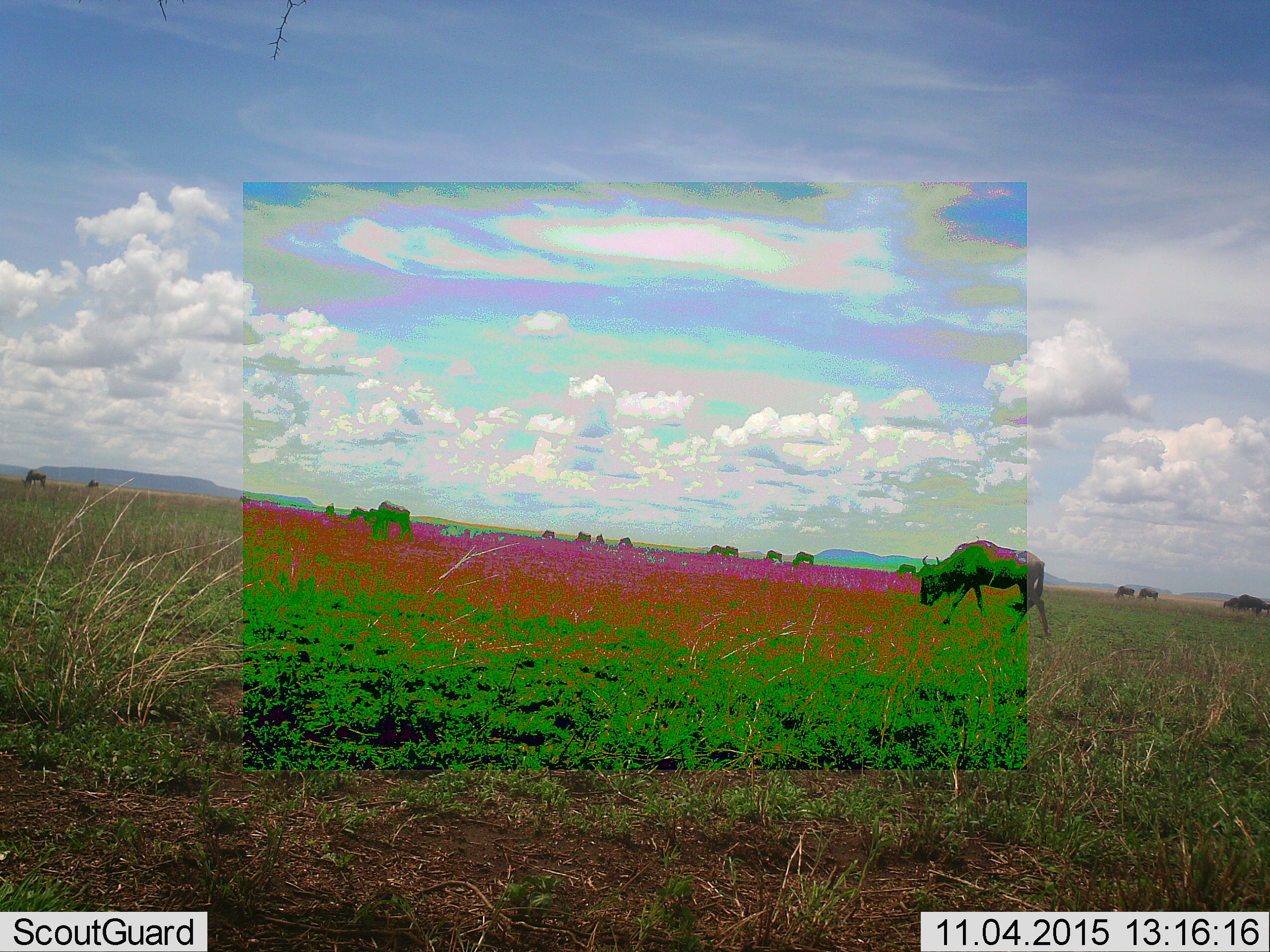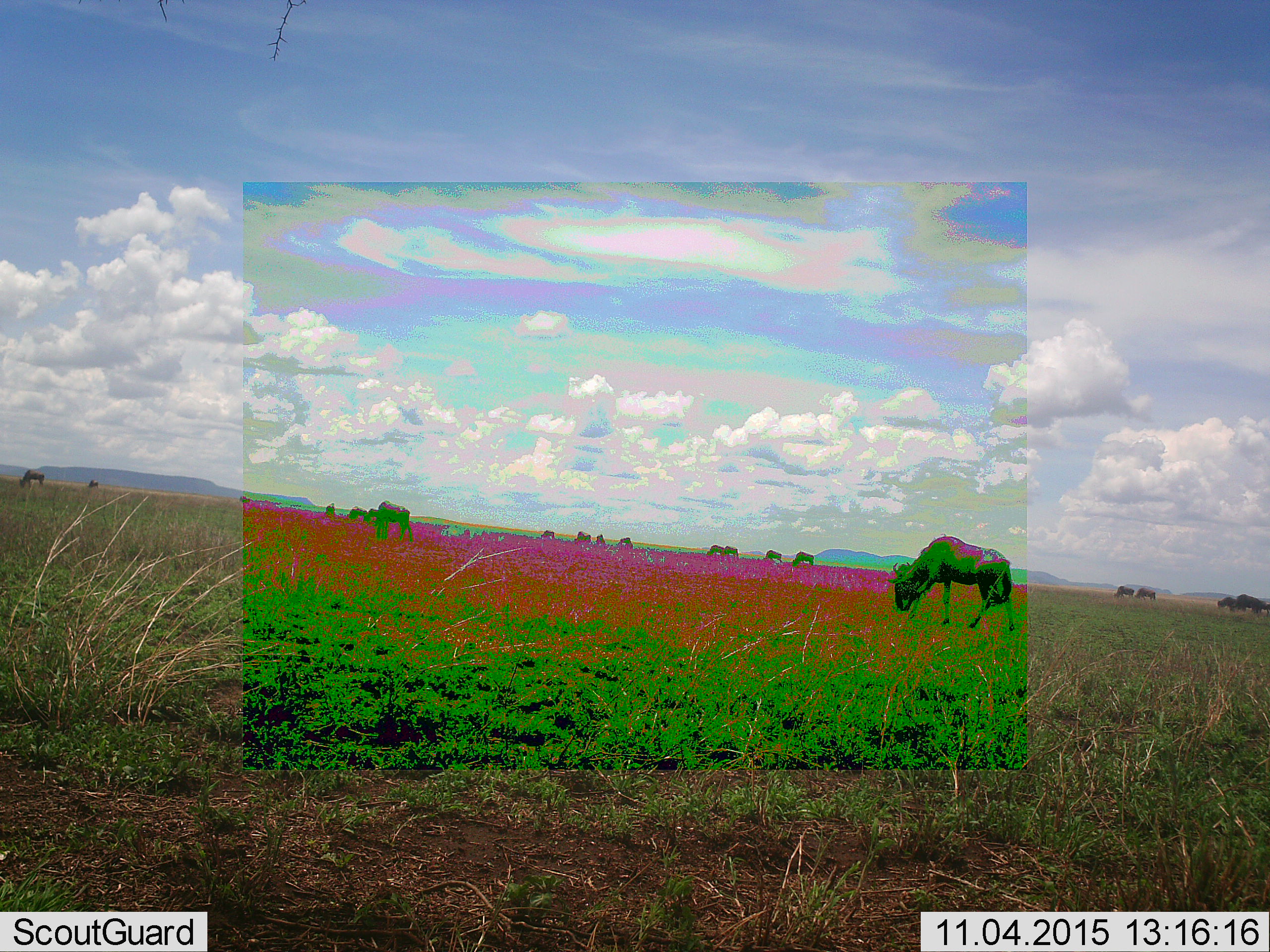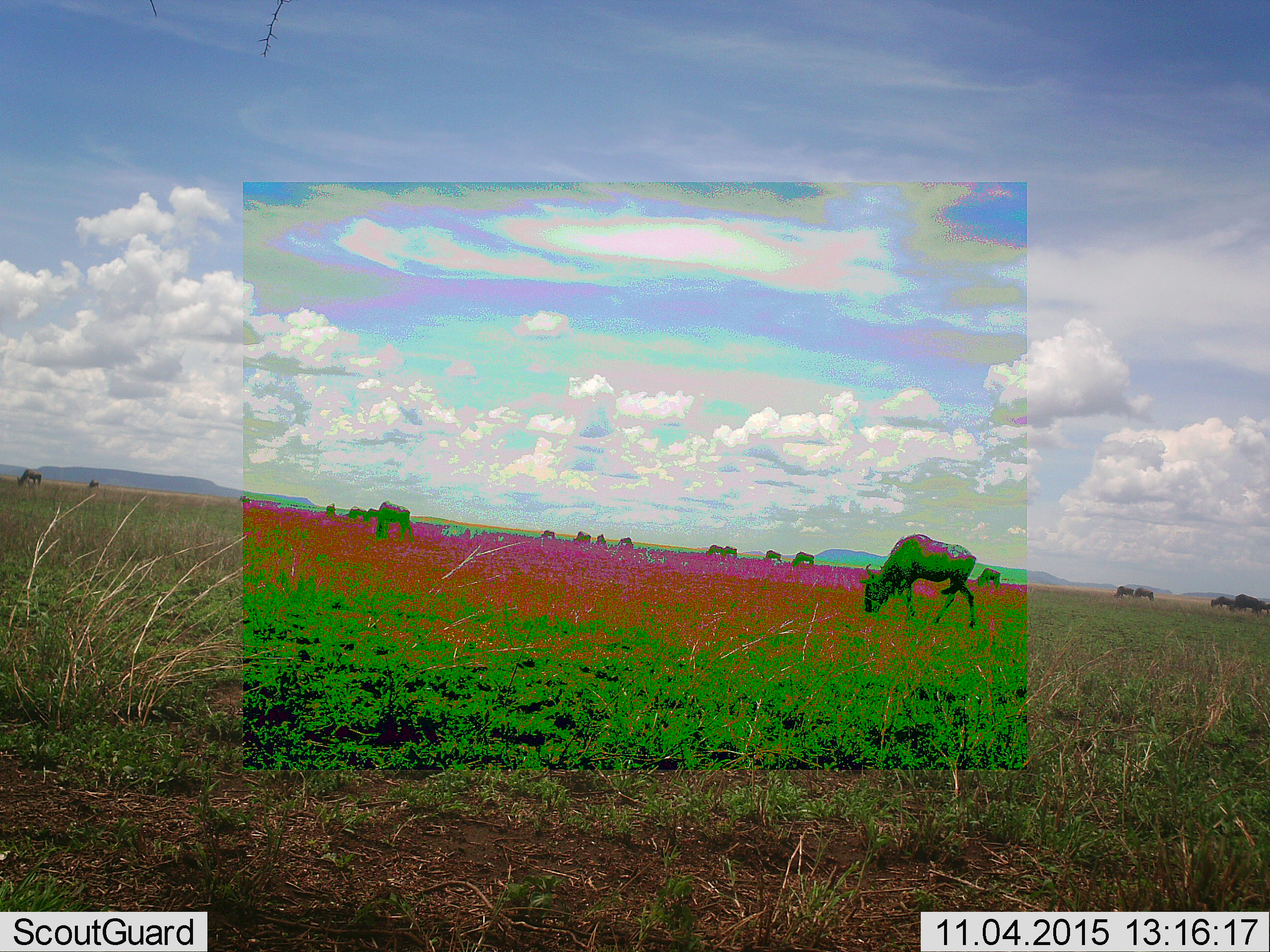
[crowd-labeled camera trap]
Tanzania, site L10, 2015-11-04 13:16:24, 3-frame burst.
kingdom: Animalia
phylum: Chordata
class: Mammalia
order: Artiodactyla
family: Bovidae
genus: Connochaetes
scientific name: Connochaetes taurinus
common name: blue wildebeest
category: wildebeest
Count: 11-50.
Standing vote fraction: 17%.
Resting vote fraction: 0%.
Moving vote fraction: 83%.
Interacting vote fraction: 0%.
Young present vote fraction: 0%.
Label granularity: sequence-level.